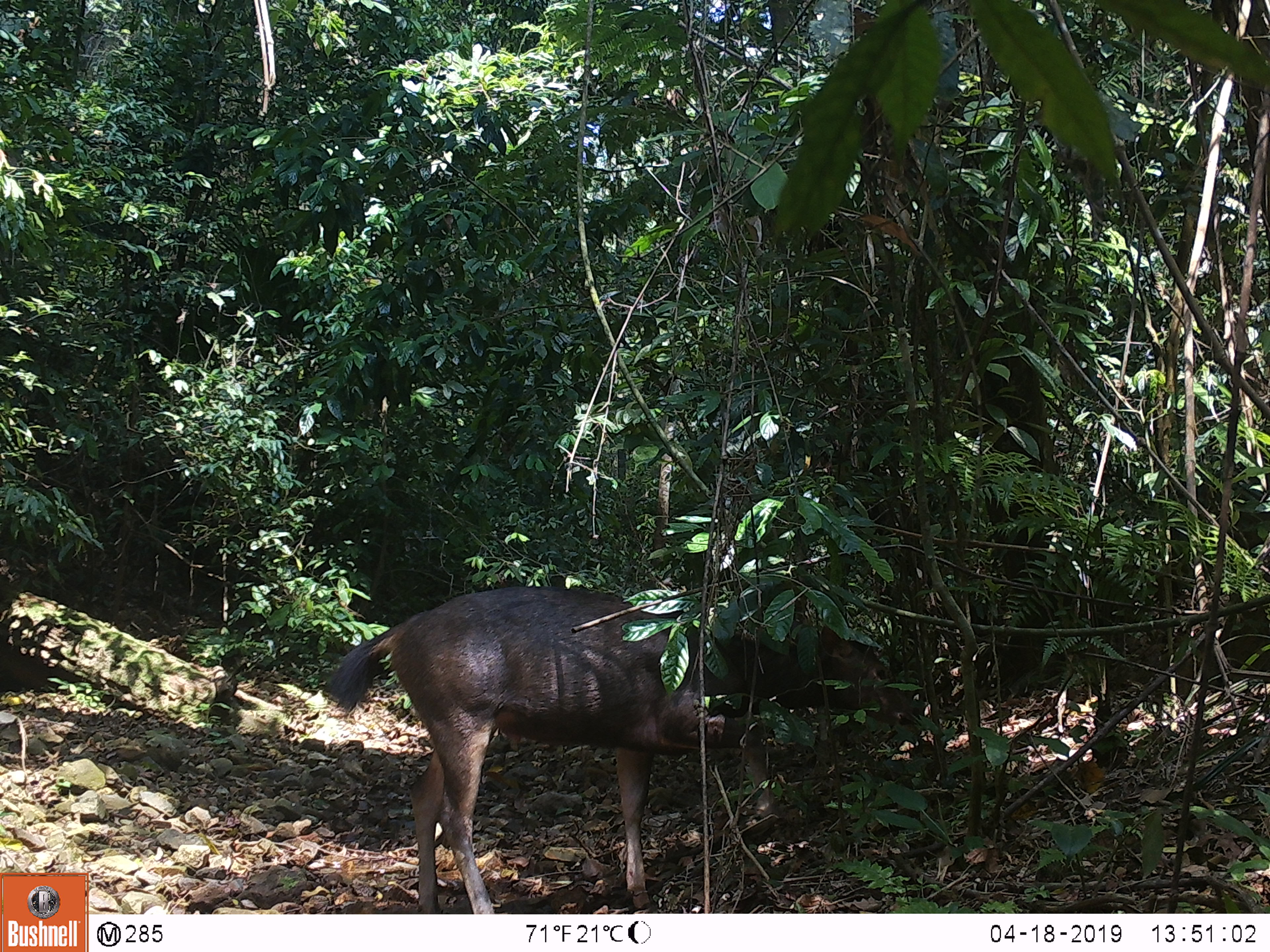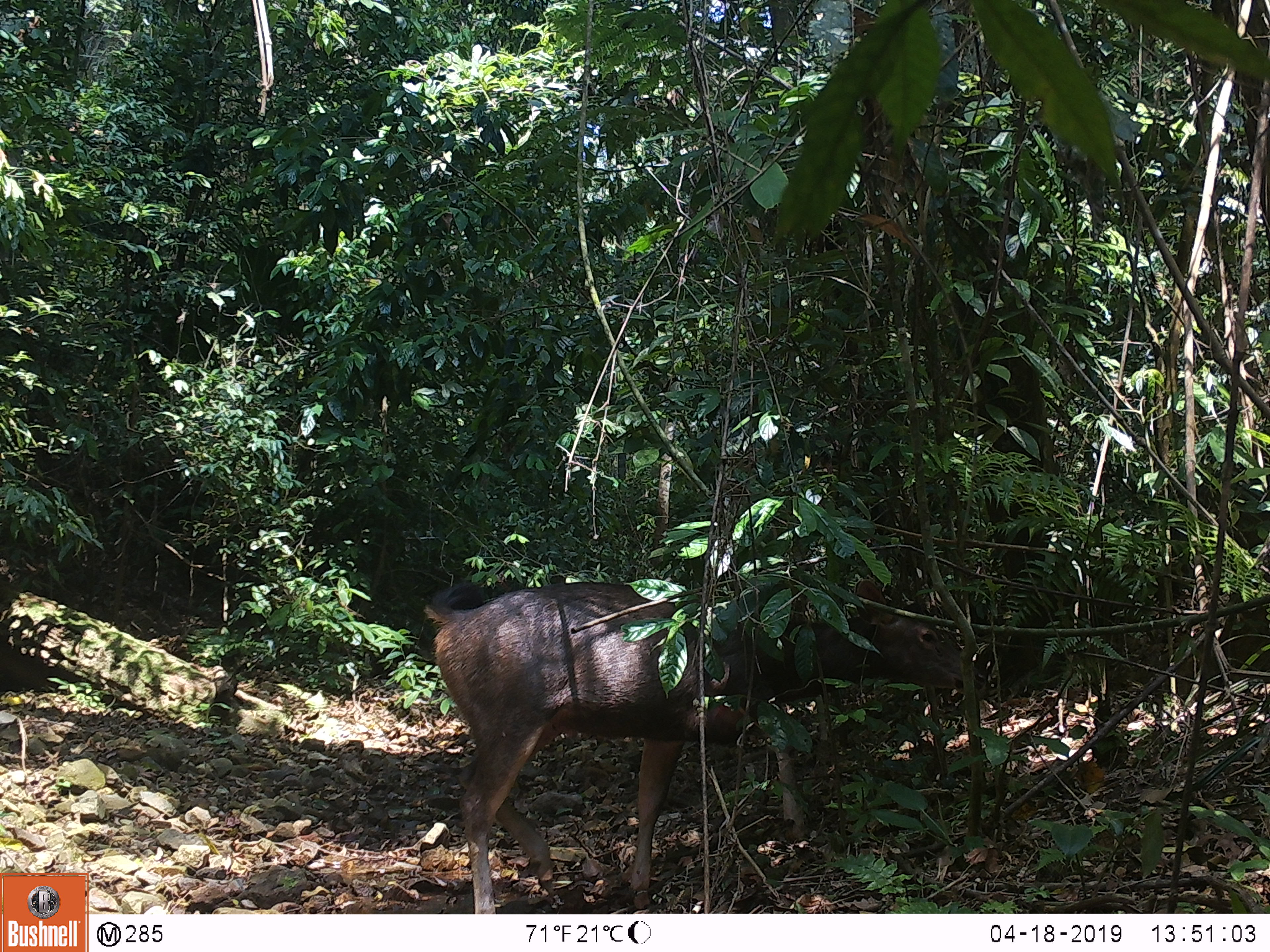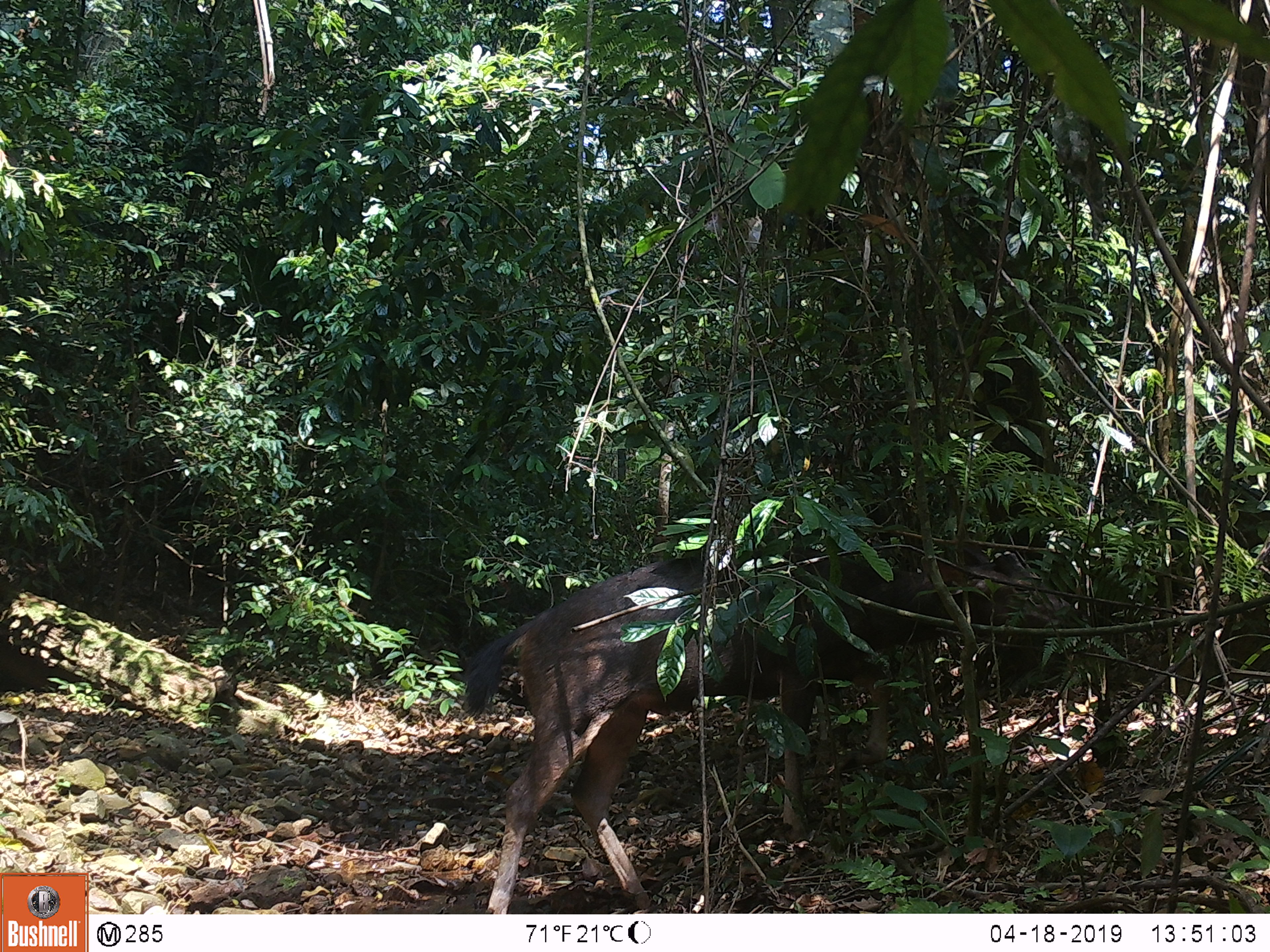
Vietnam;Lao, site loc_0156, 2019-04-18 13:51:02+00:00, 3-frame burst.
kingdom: Animalia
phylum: Chordata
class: Mammalia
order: Artiodactyla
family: Cervidae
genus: Rusa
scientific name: Rusa unicolor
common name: sambar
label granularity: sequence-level